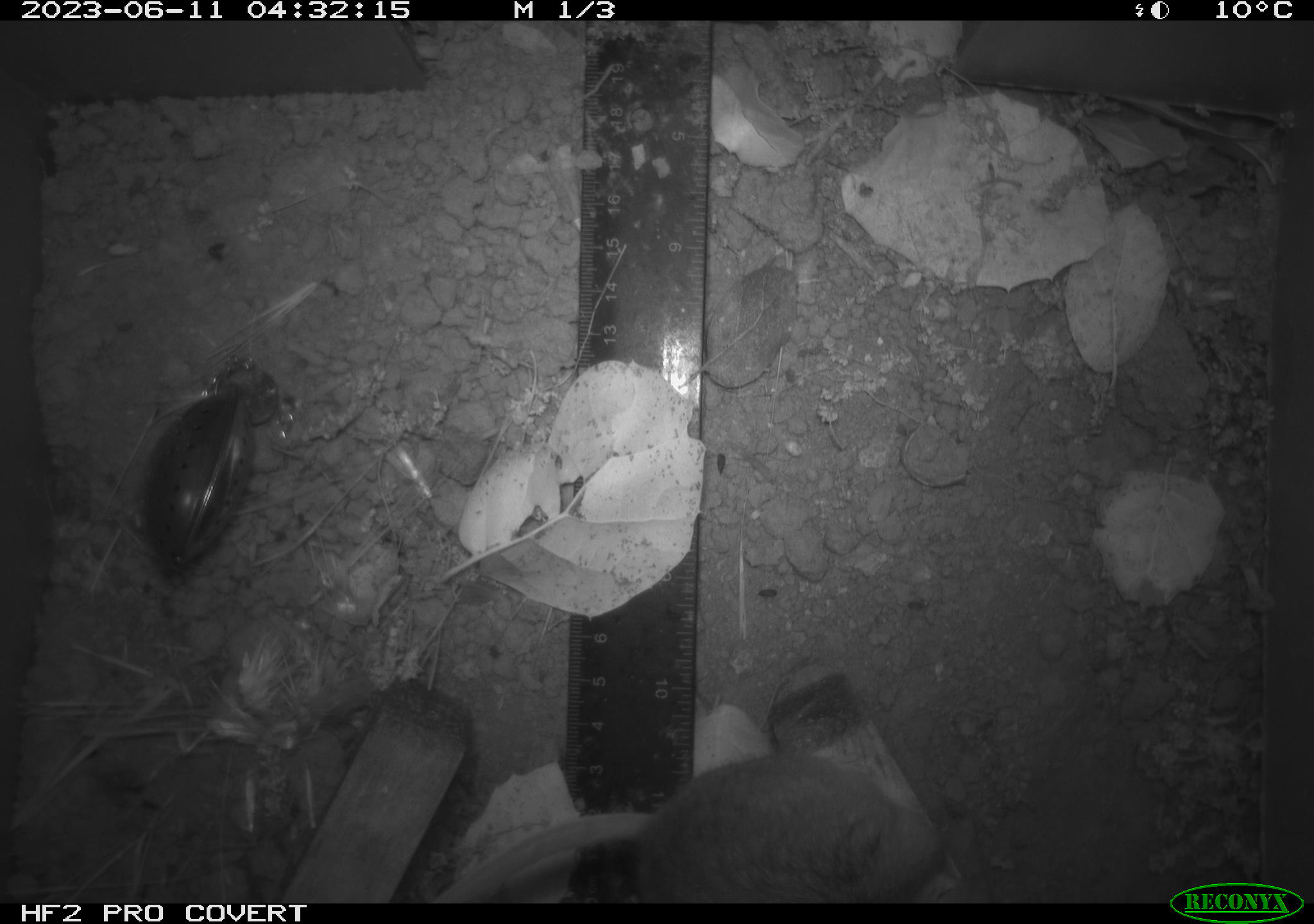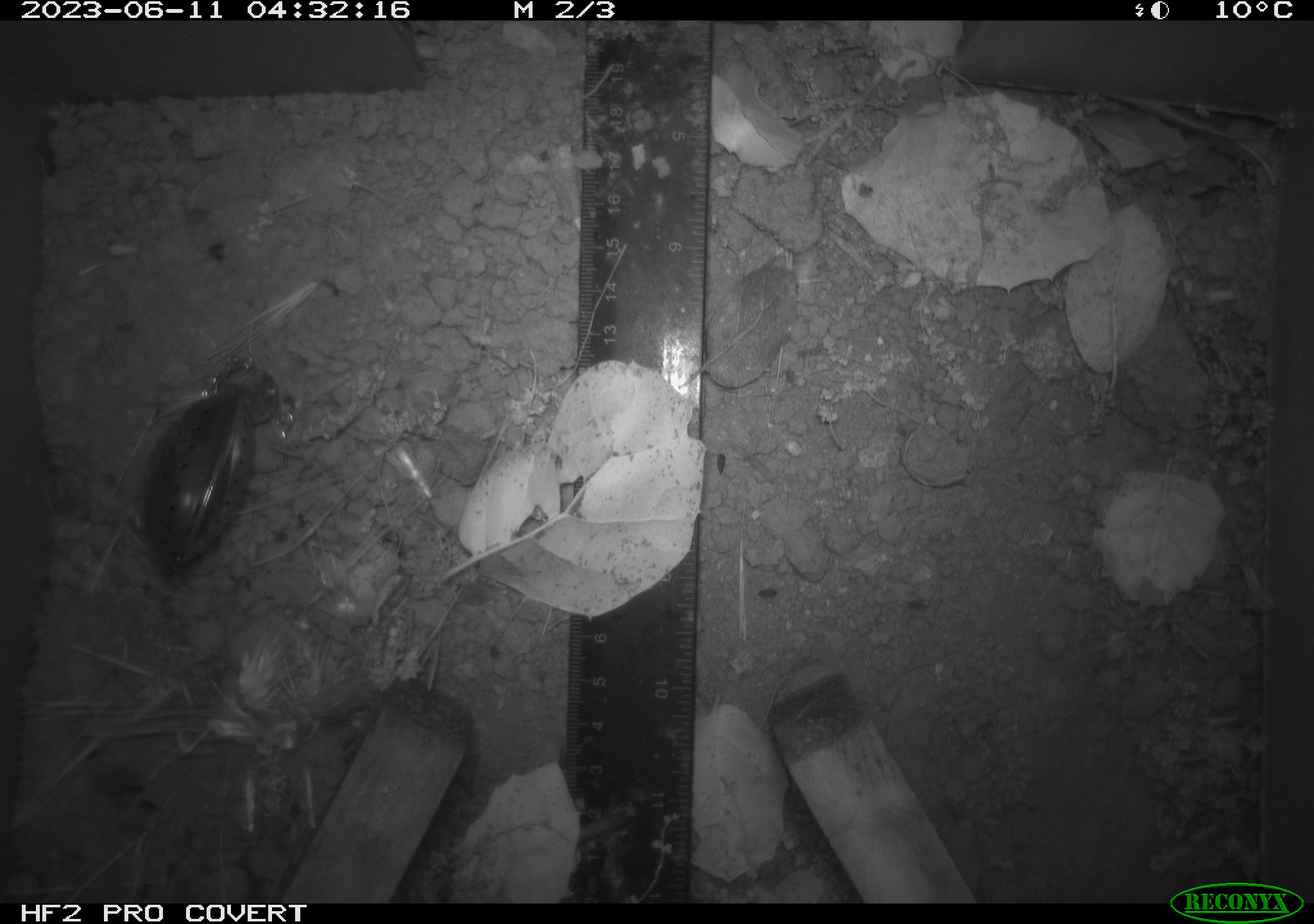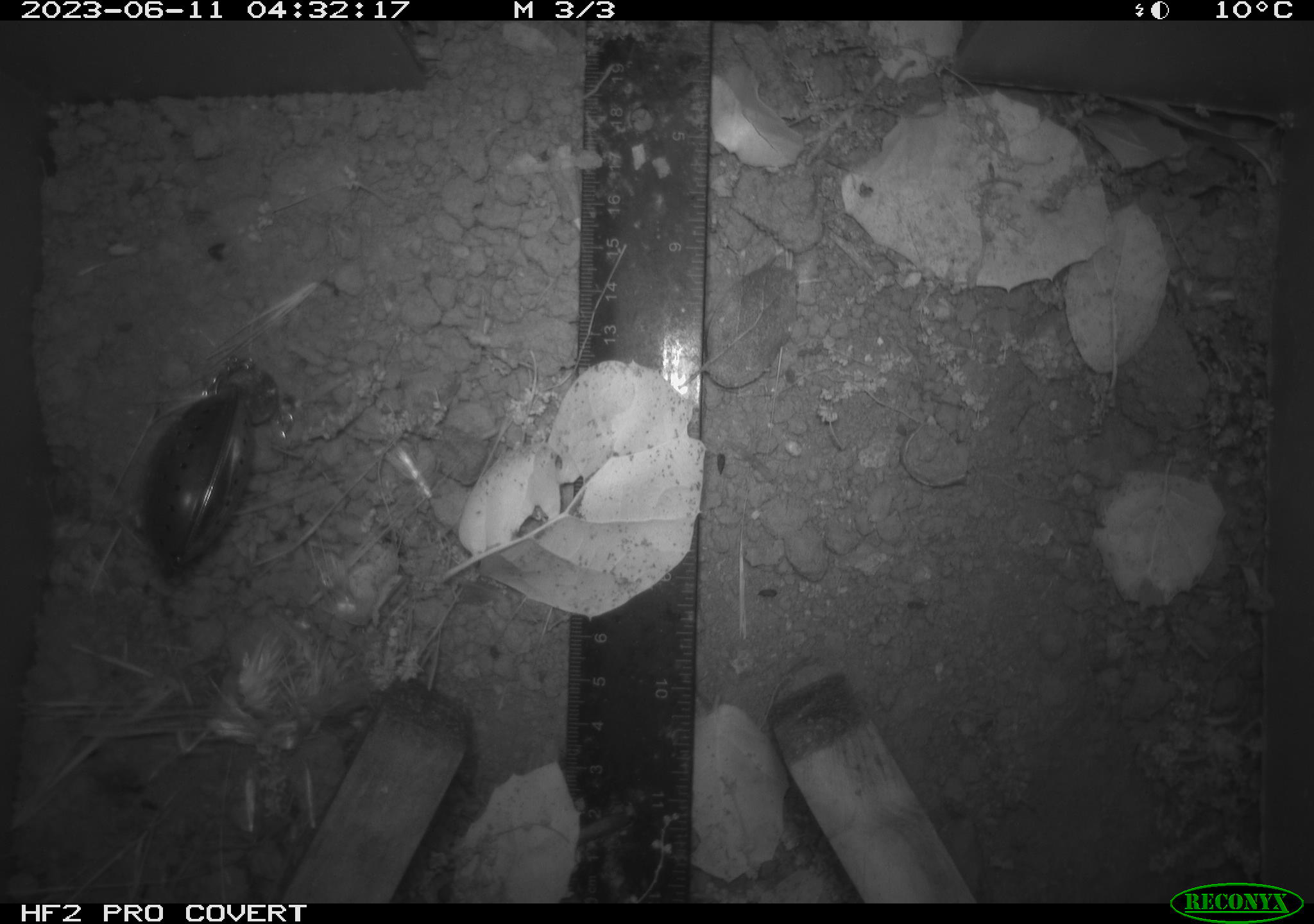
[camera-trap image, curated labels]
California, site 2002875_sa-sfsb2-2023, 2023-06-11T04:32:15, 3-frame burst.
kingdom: Animalia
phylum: Chordata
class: Mammalia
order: Rodentia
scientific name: Rodentia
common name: mouse species